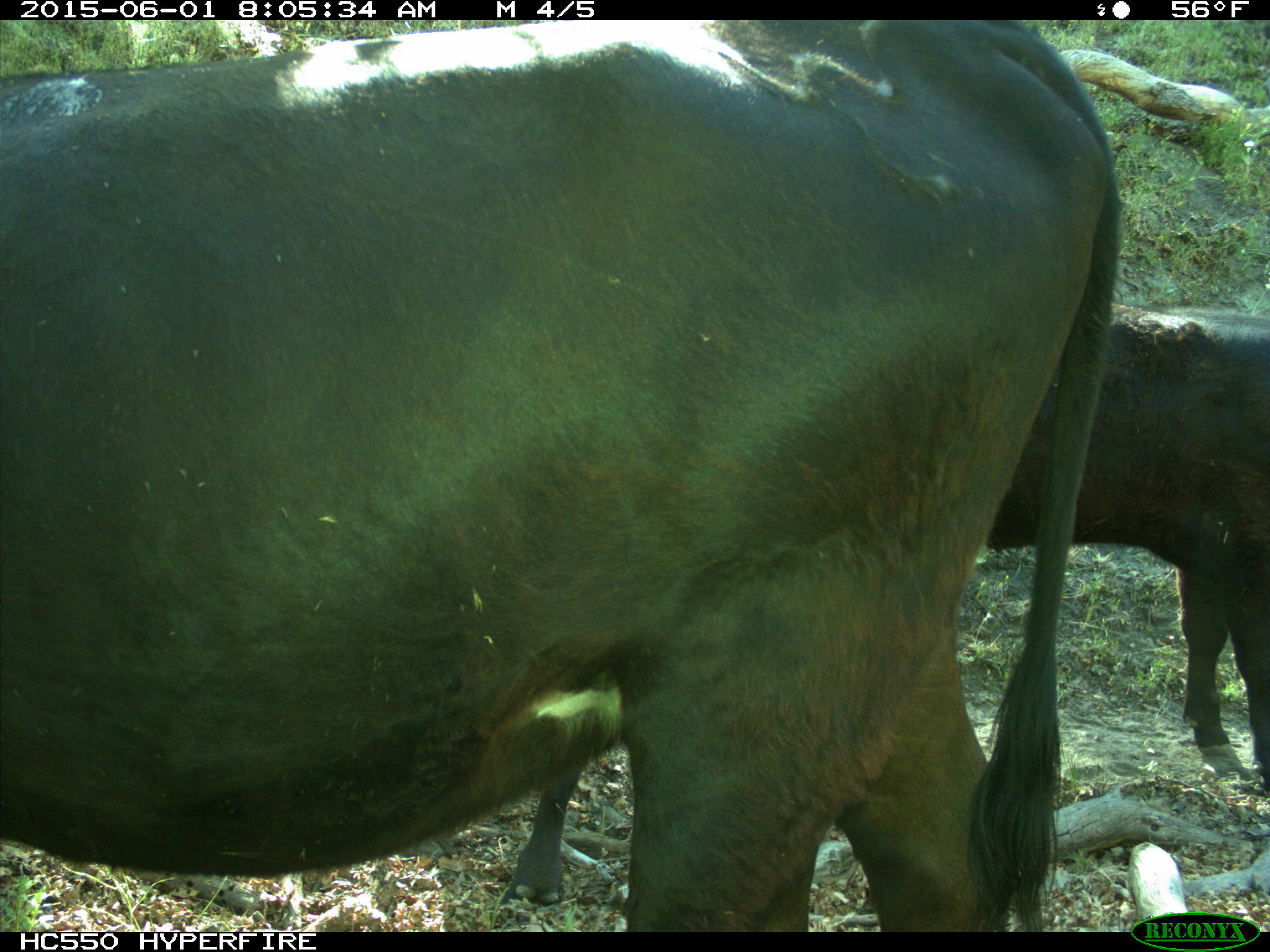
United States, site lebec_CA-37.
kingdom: Animalia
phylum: Chordata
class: Mammalia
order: Artiodactyla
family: Bovidae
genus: Bos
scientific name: Bos taurus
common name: domestic cow